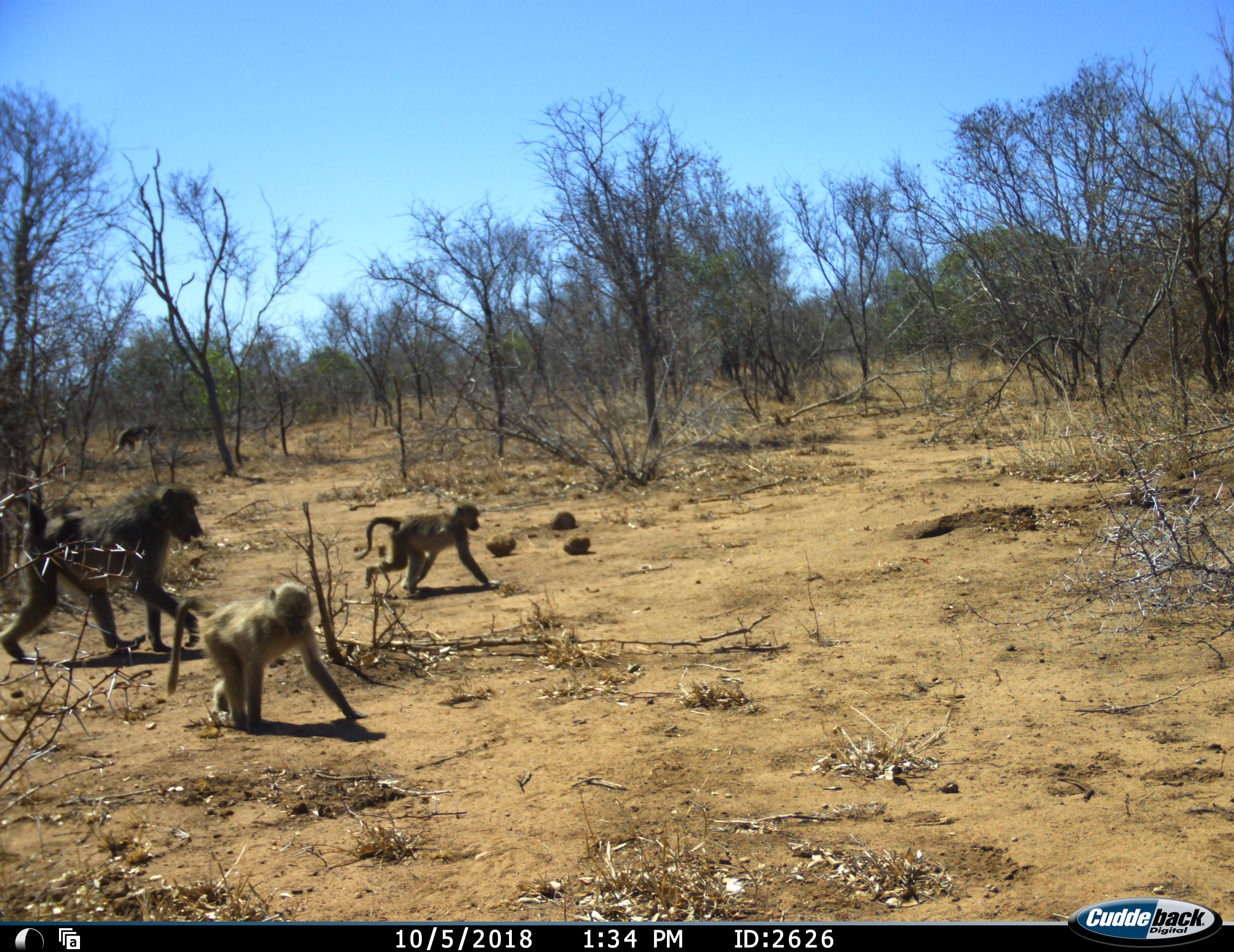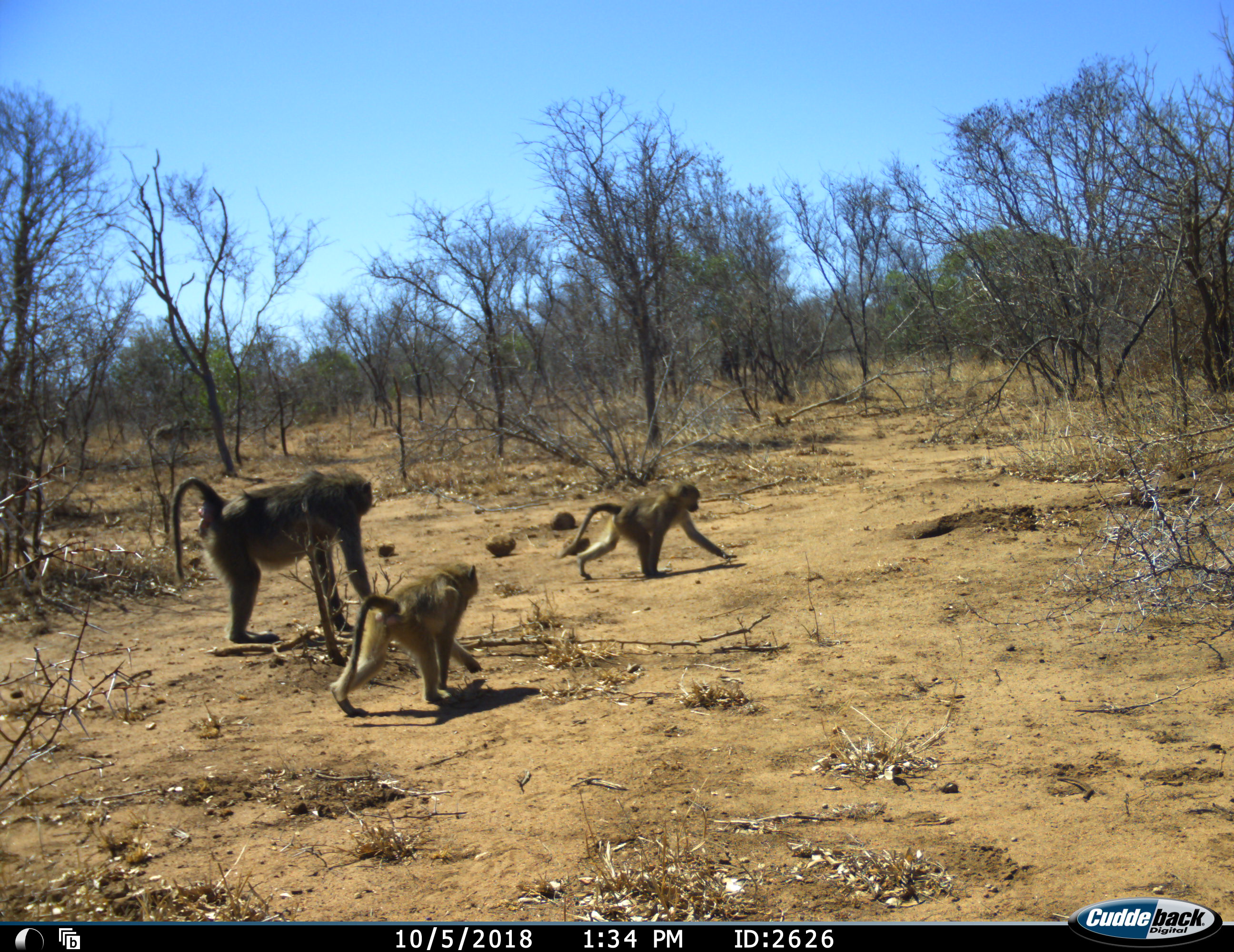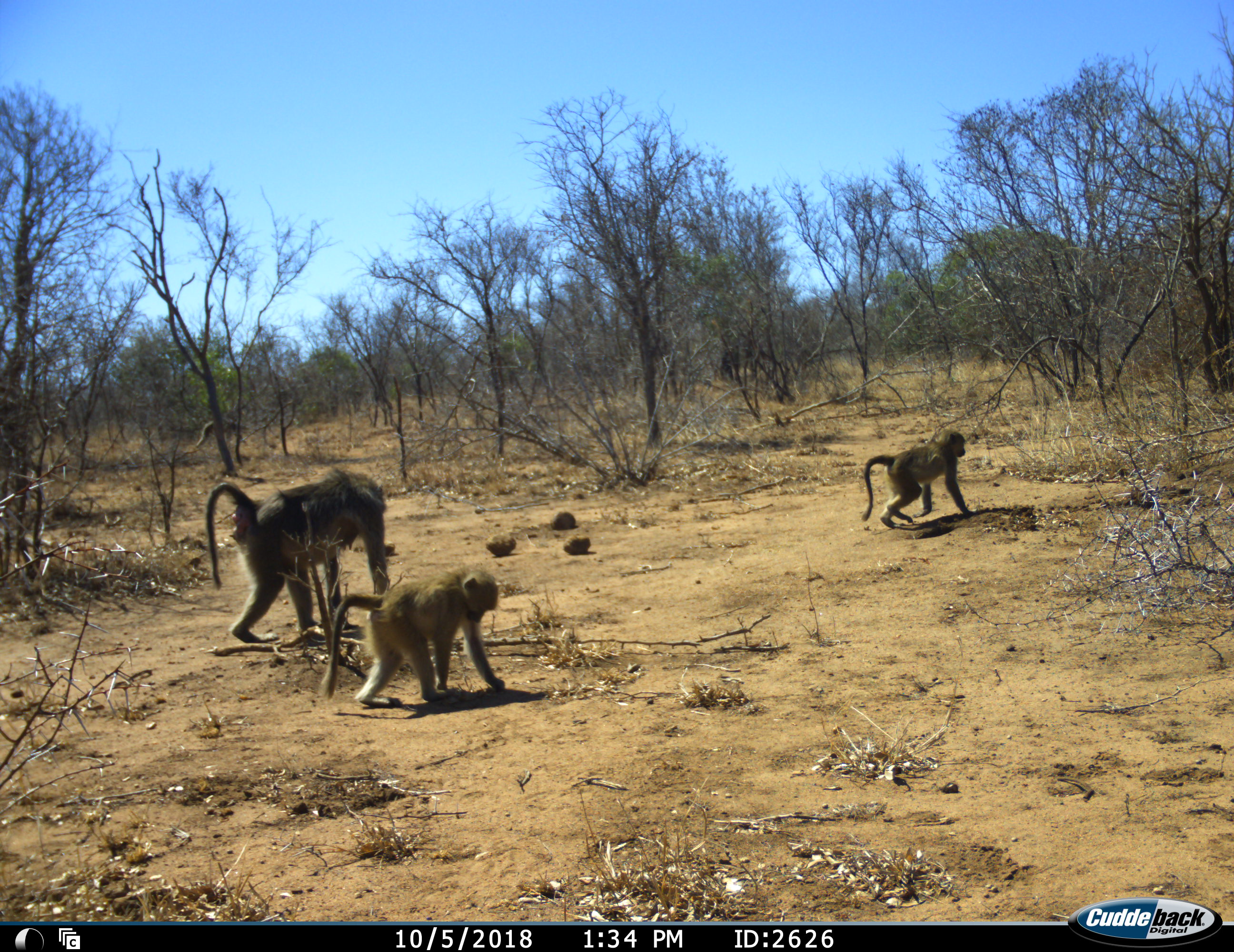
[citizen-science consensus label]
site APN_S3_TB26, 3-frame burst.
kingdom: Animalia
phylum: Chordata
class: Mammalia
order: Primates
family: Cercopithecidae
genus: Papio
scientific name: Papio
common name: baboon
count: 4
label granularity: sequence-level